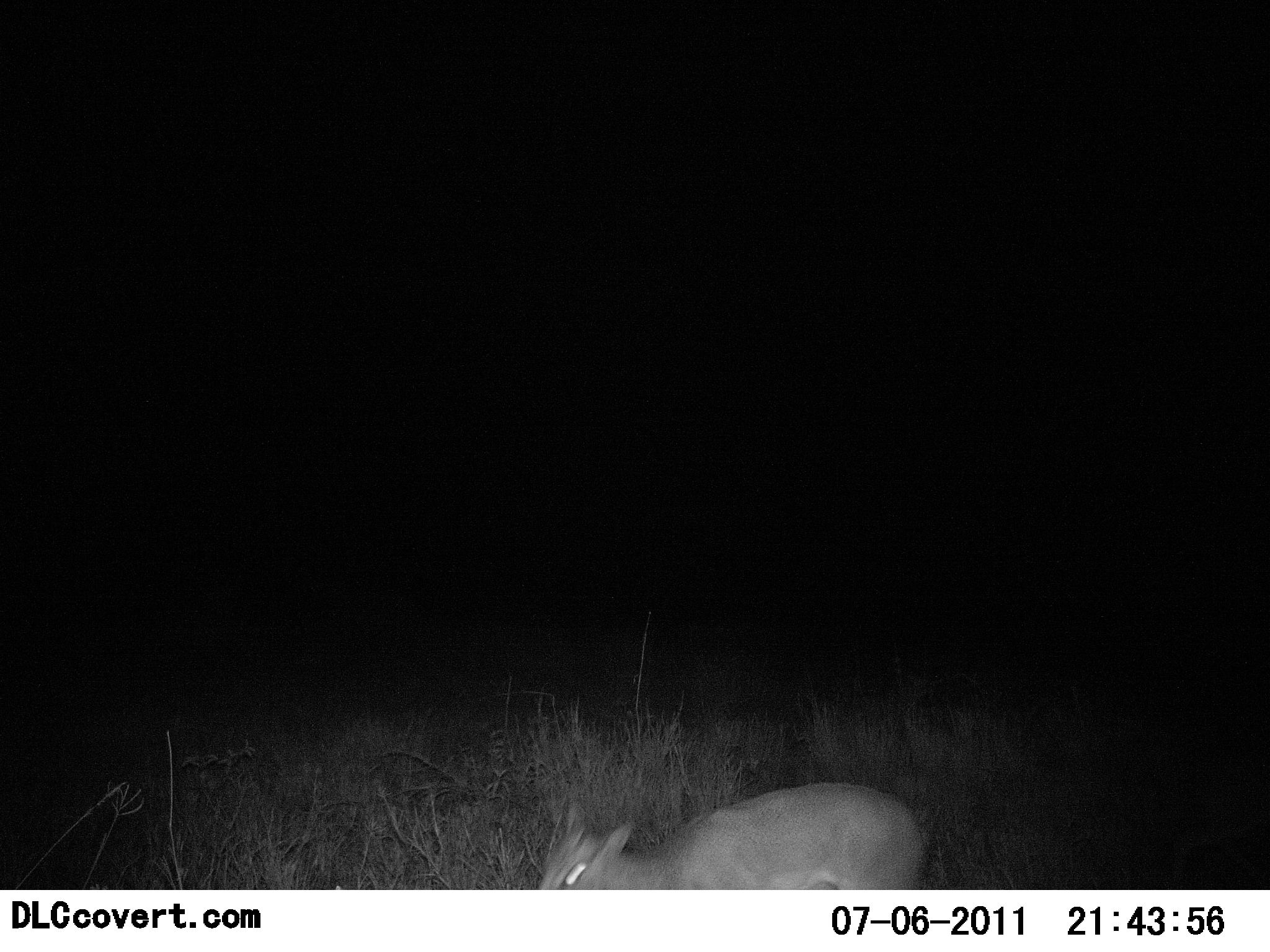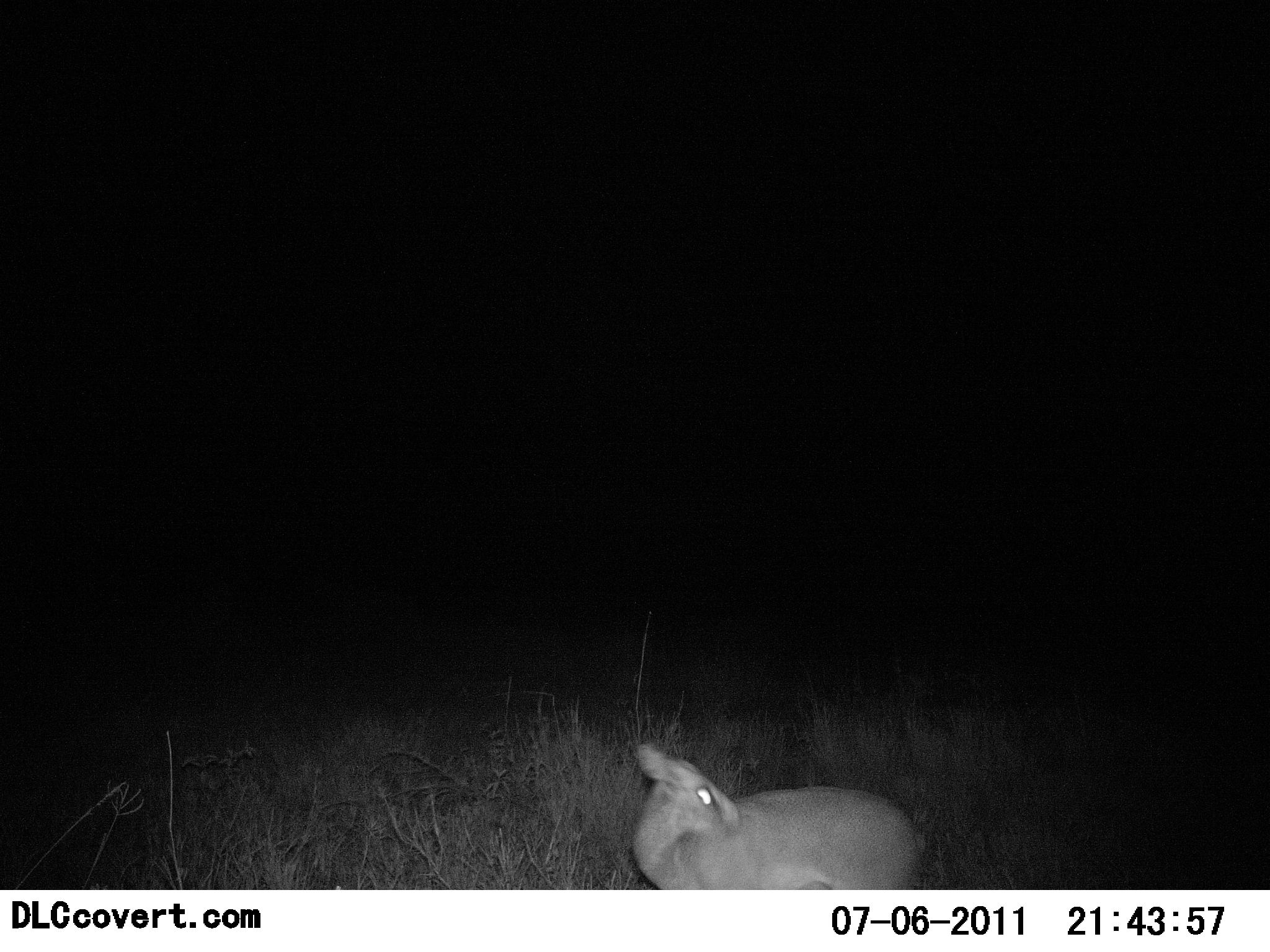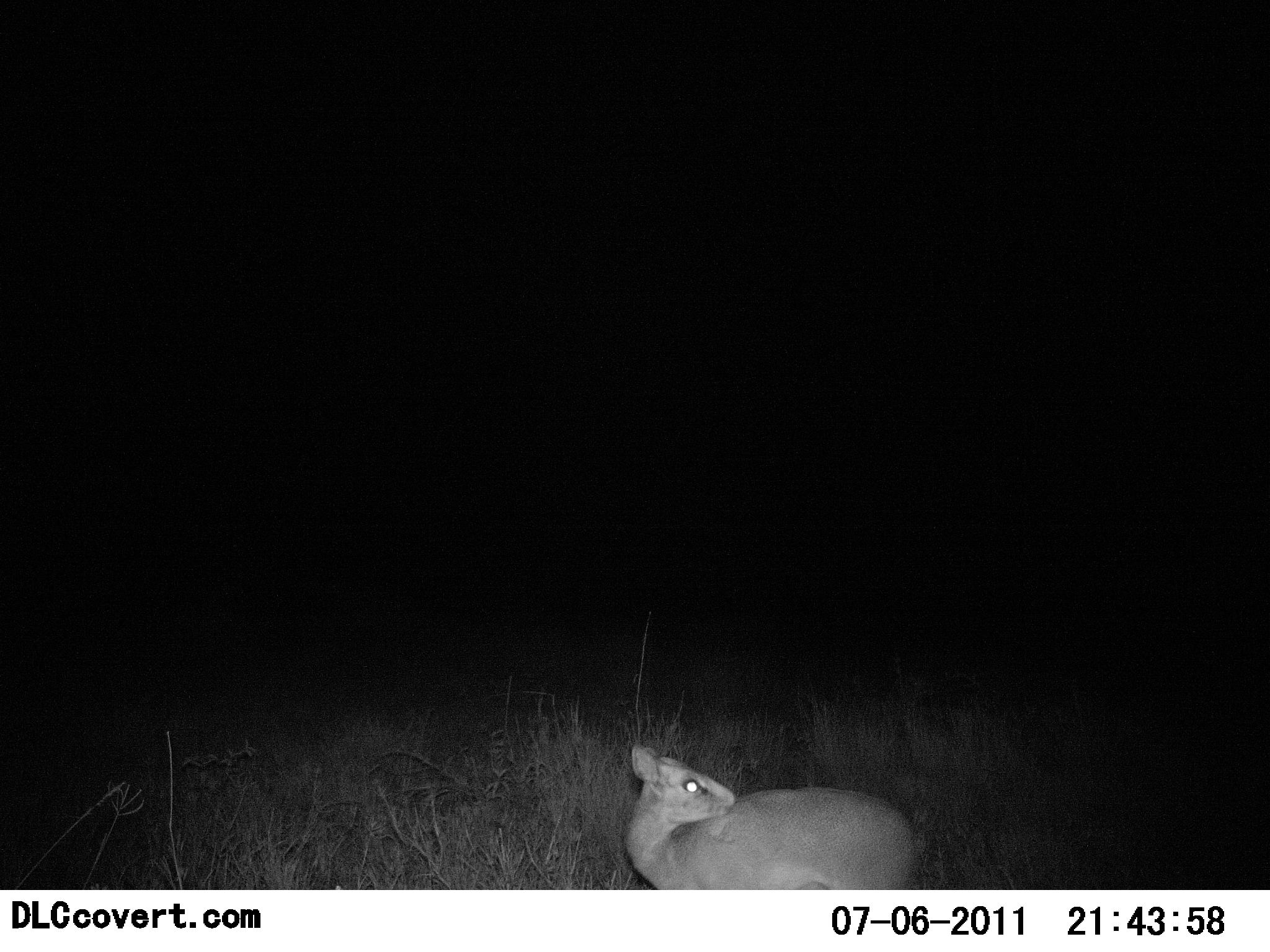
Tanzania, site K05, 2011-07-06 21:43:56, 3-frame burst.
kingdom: Animalia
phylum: Chordata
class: Mammalia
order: Artiodactyla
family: Bovidae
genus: Madoqua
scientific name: Madoqua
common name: dikdik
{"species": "dikdik (Madoqua)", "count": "1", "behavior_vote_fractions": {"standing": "67%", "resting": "0%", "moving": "27%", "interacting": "7%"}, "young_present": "0%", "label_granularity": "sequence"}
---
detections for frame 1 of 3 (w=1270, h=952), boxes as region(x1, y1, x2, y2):
animal: region(534, 783, 936, 890)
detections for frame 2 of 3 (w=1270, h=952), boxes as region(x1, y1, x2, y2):
animal: region(631, 746, 930, 890)